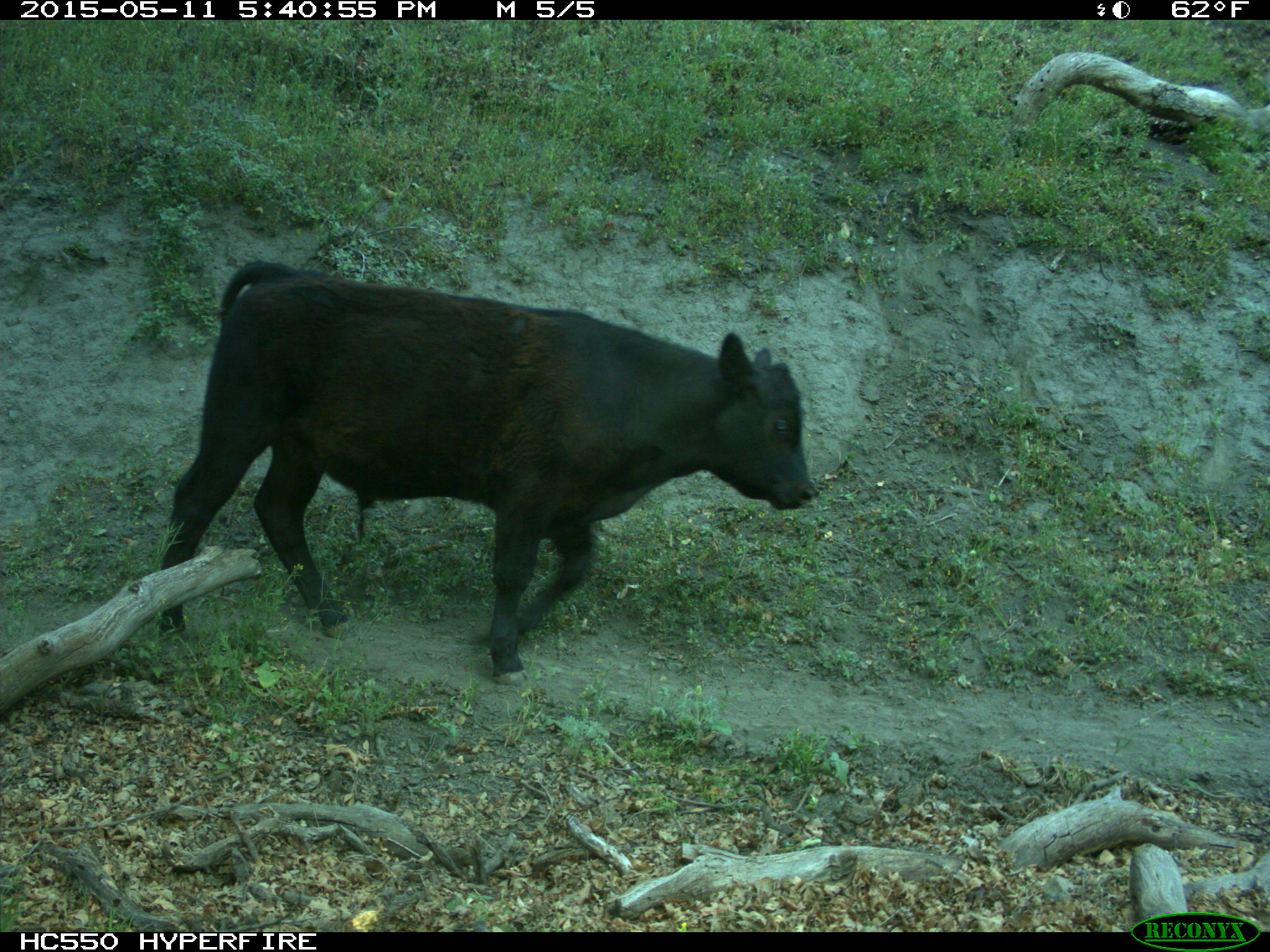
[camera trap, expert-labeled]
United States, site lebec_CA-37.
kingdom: Animalia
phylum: Chordata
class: Mammalia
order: Artiodactyla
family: Bovidae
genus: Bos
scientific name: Bos taurus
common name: domestic cow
Bos taurus (domestic cow).